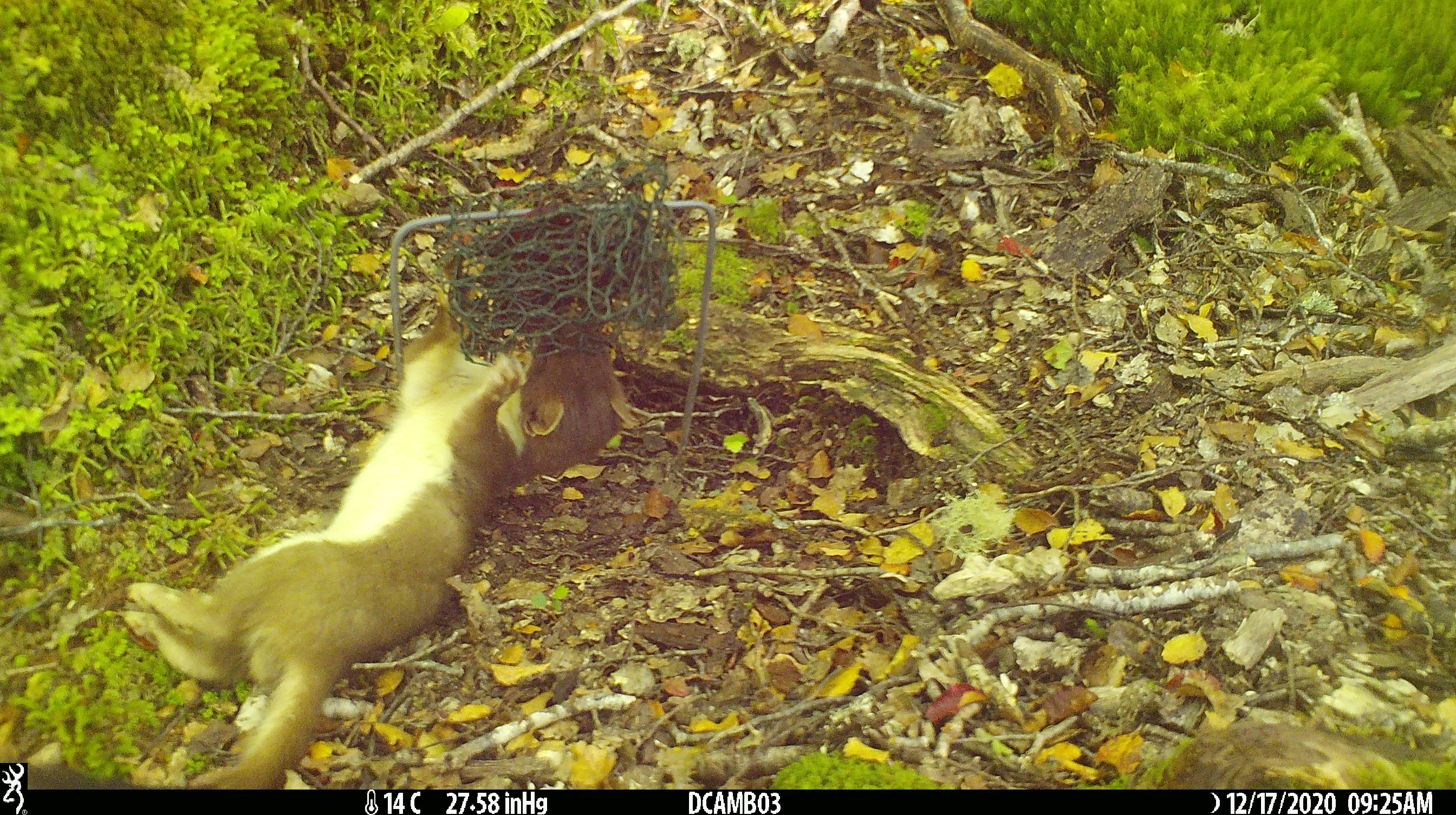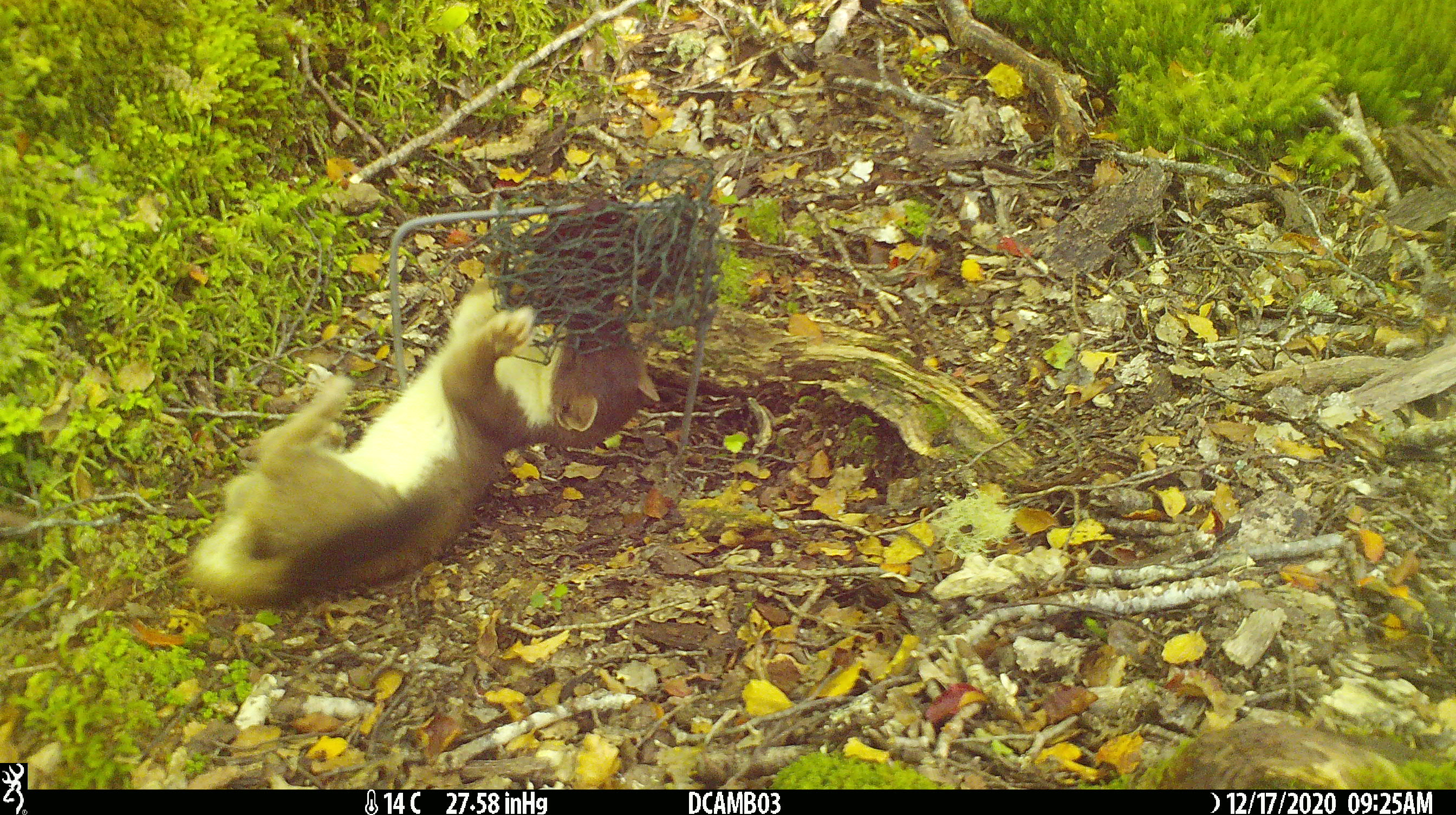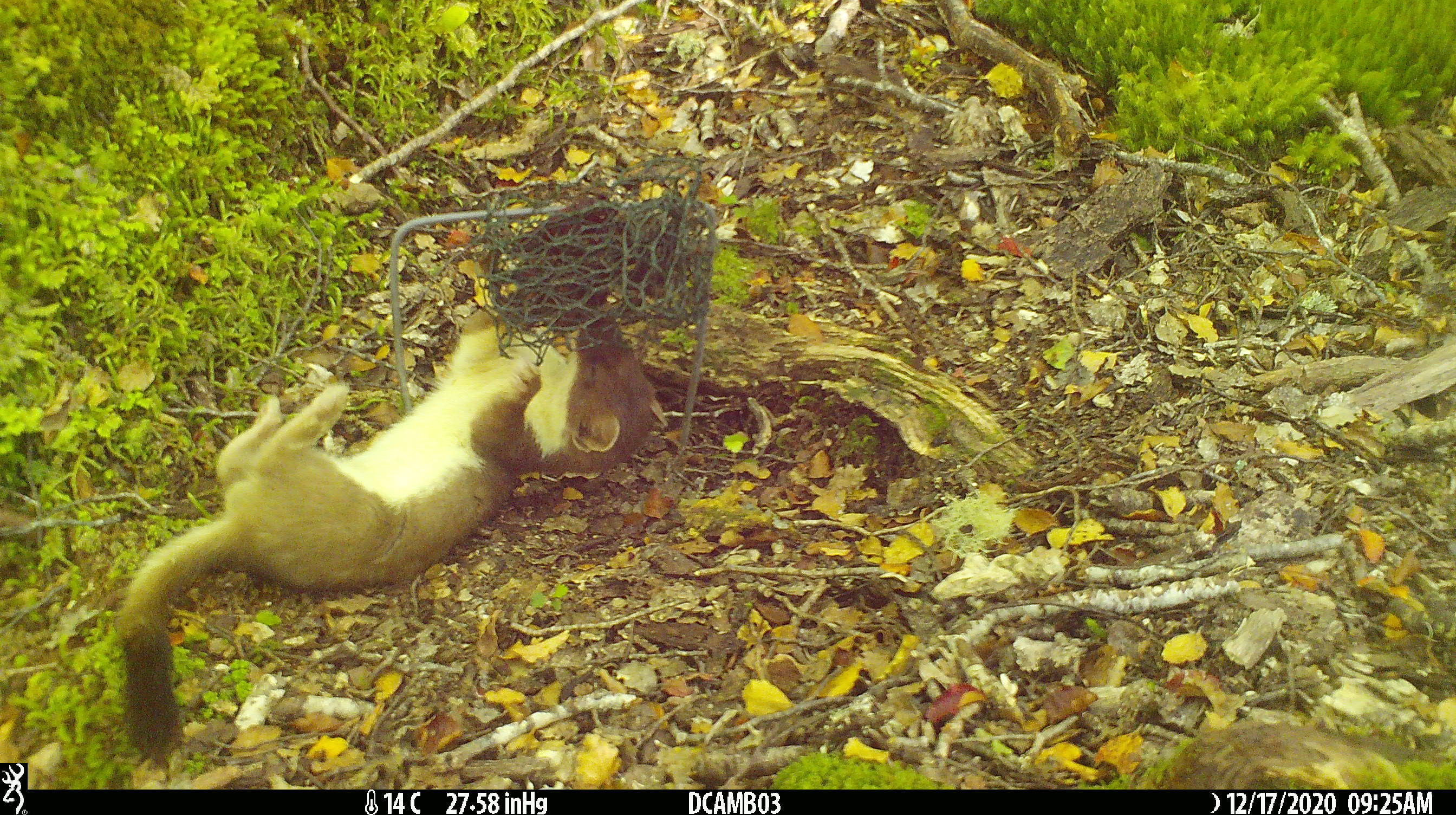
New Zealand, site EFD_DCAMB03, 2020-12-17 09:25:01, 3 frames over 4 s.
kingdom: Animalia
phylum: Chordata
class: Mammalia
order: Carnivora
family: Mustelidae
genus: Mustela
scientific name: Mustela erminea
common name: stoat